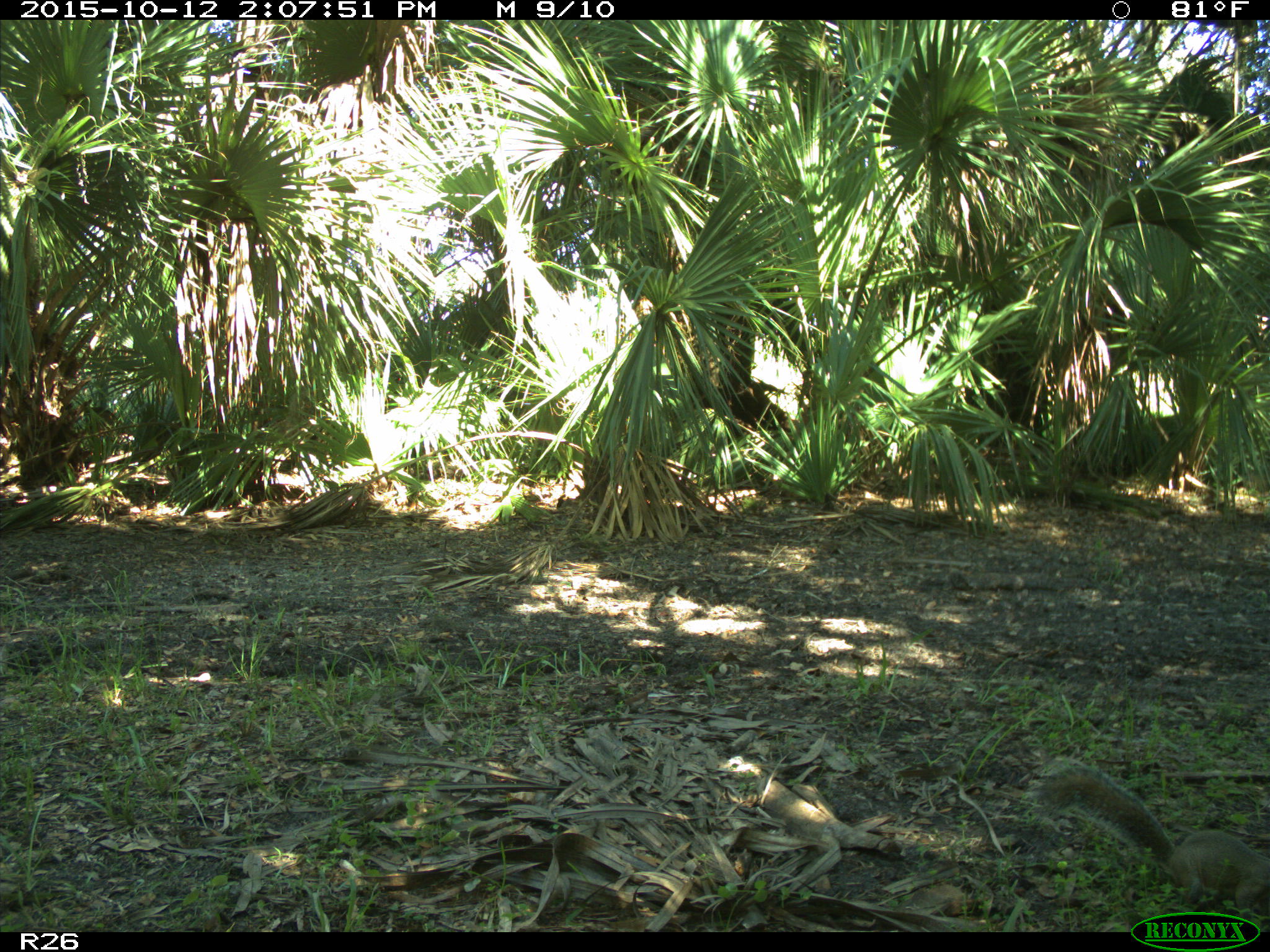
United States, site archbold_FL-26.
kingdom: Animalia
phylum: Chordata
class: Mammalia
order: Rodentia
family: Sciuridae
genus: Sciurus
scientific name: Sciurus carolinensis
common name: eastern gray squirrel